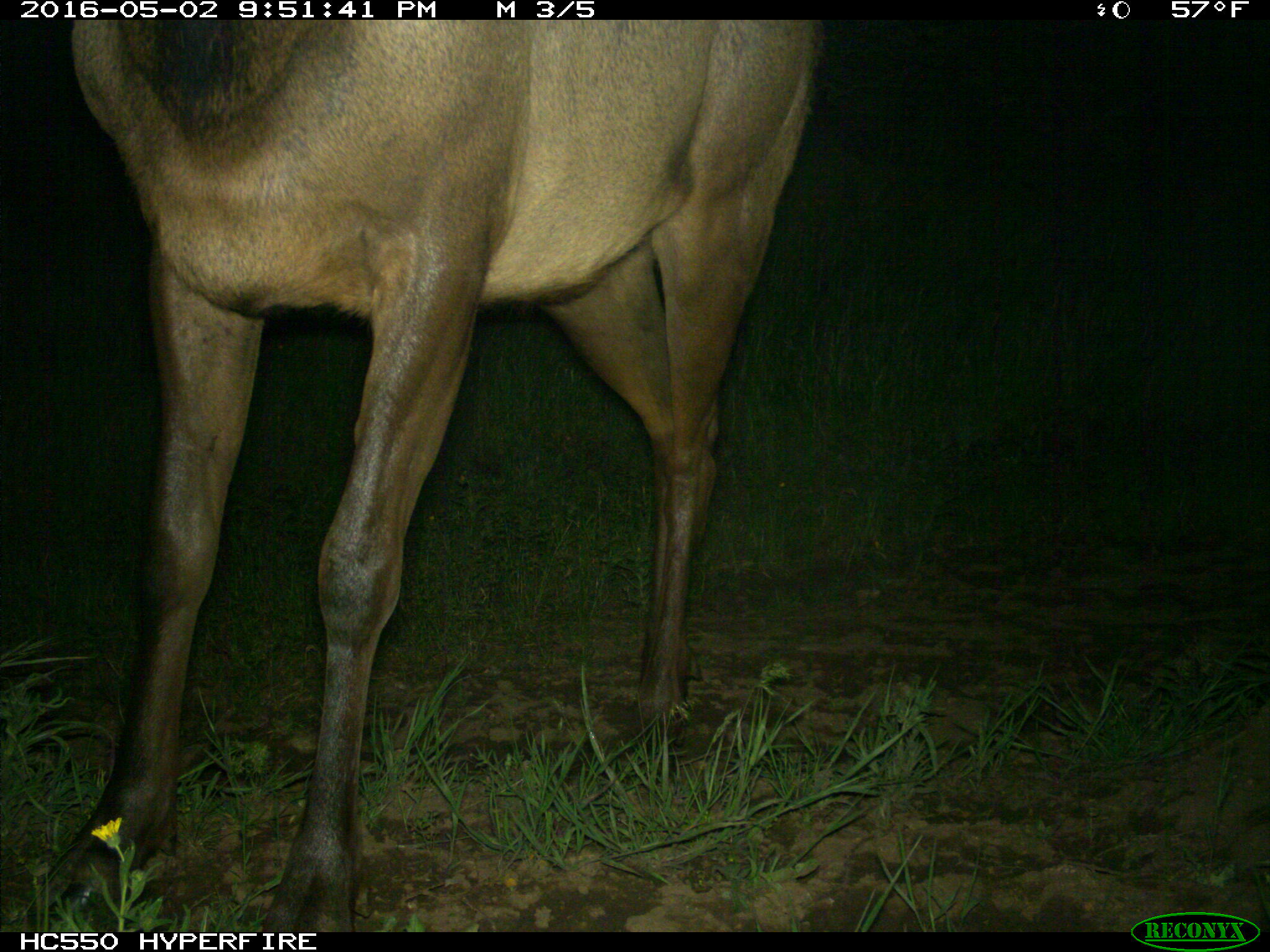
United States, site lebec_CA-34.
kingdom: Animalia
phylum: Chordata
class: Mammalia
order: Artiodactyla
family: Cervidae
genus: Cervus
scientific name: Cervus canadensis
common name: elk